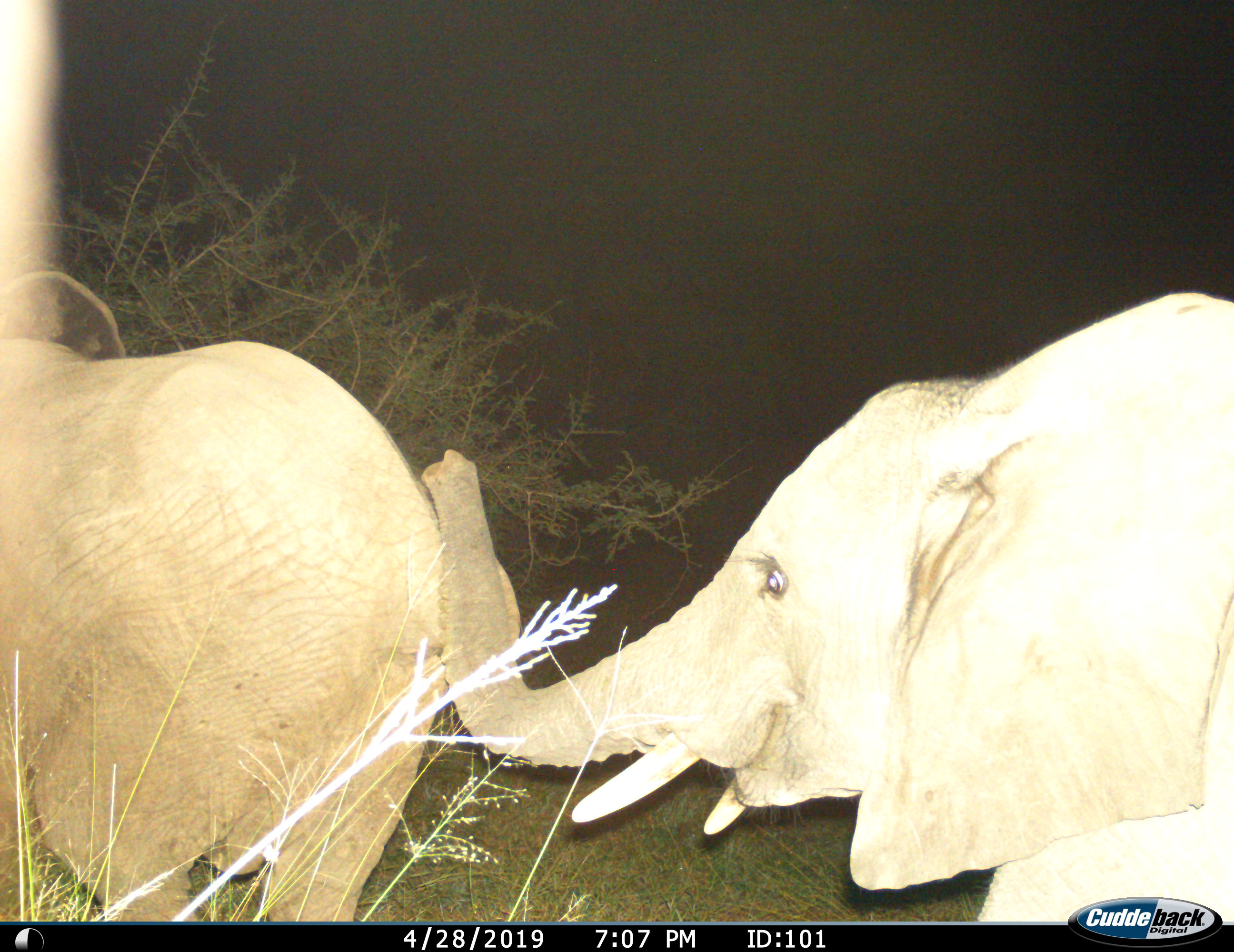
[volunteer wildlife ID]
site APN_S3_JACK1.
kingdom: Animalia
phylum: Chordata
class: Mammalia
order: Proboscidea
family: Elephantidae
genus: Loxodonta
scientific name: Loxodonta africana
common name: african bush elephant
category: elephant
Elephant (african bush elephant) (Loxodonta africana), count 2. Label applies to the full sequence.